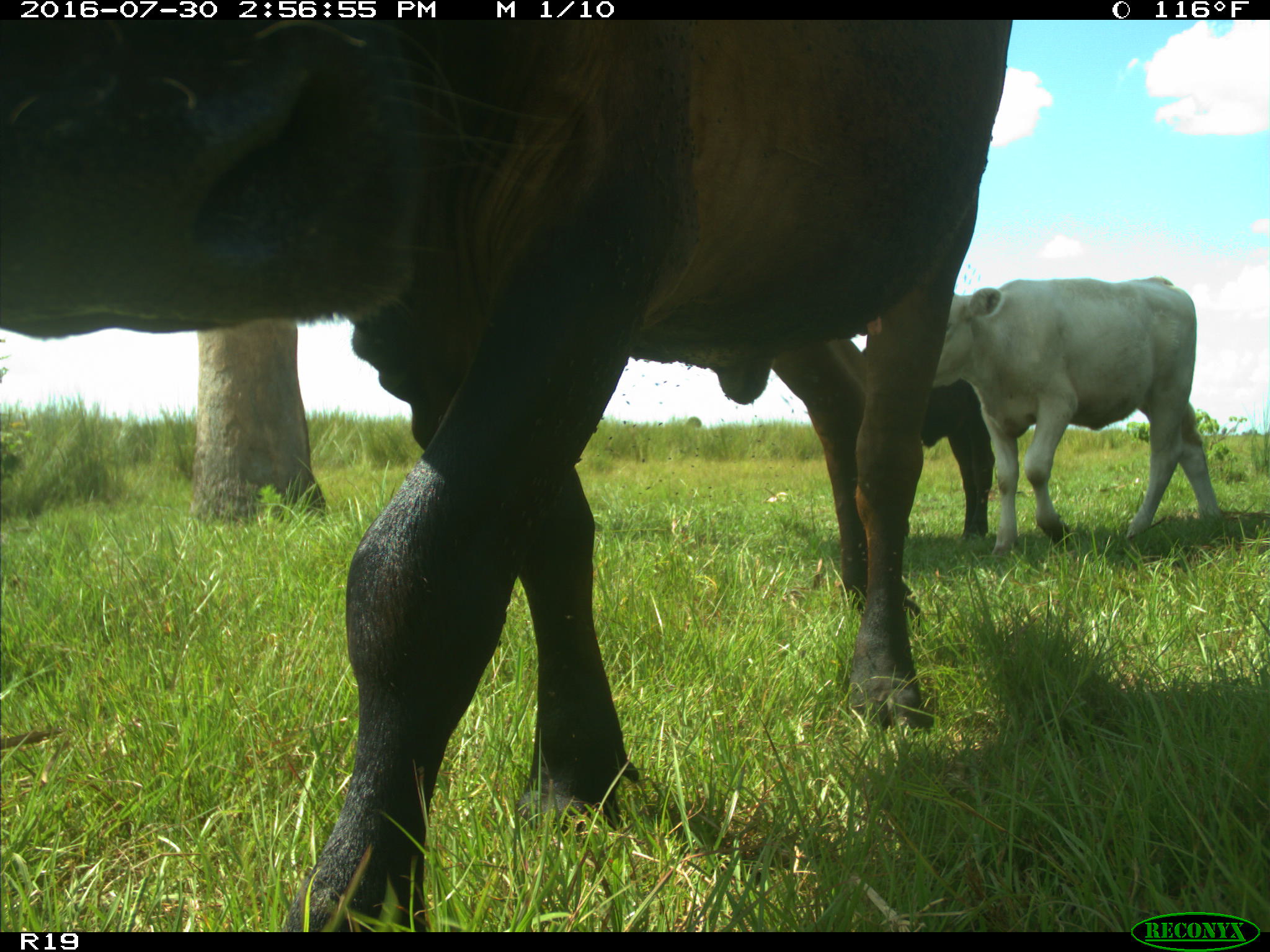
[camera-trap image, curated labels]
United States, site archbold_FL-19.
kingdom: Animalia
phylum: Chordata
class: Mammalia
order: Artiodactyla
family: Bovidae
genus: Bos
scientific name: Bos taurus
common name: domestic cow